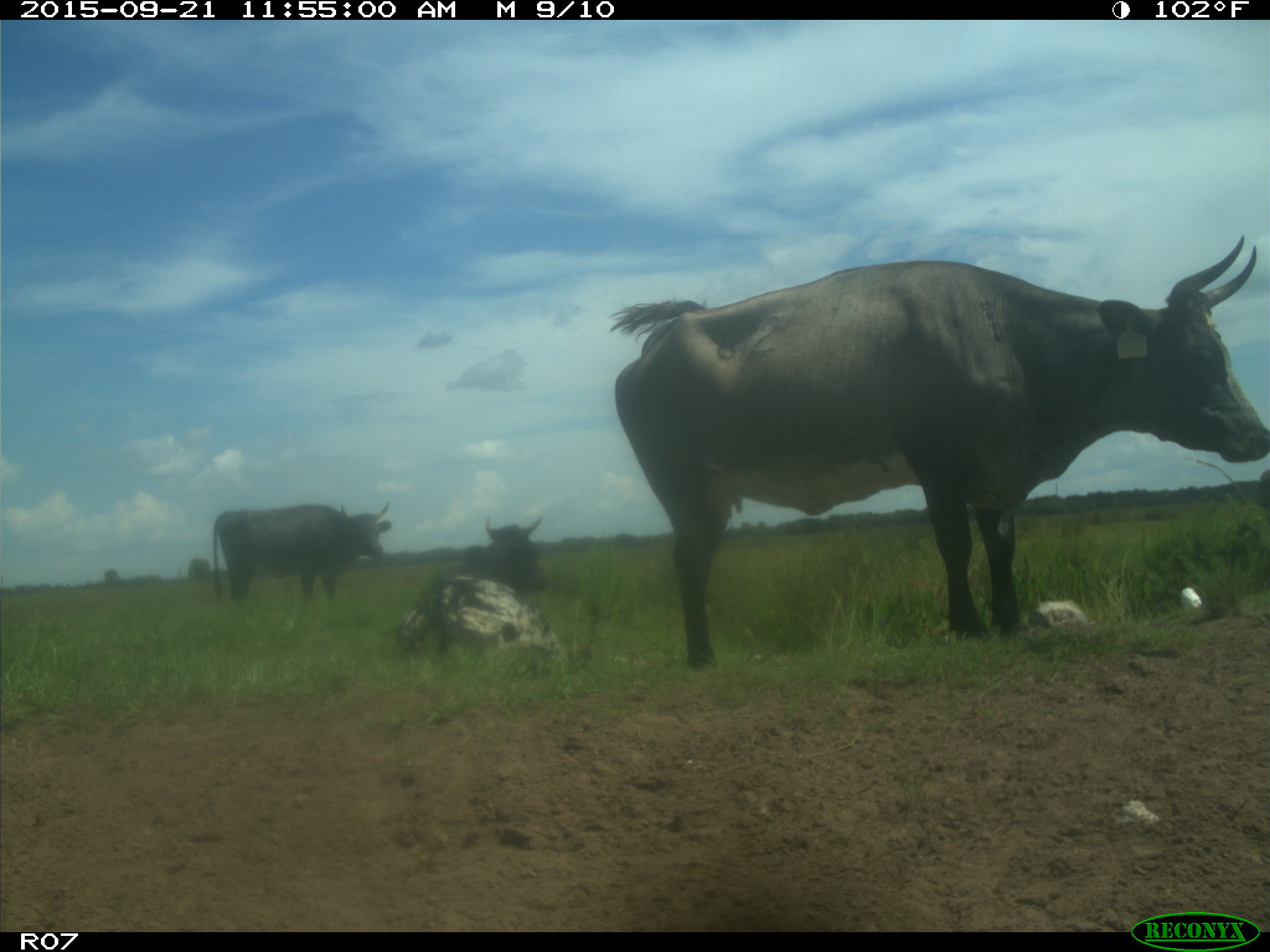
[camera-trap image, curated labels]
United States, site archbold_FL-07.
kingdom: Animalia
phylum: Chordata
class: Mammalia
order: Artiodactyla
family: Bovidae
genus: Bos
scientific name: Bos taurus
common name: domestic cow